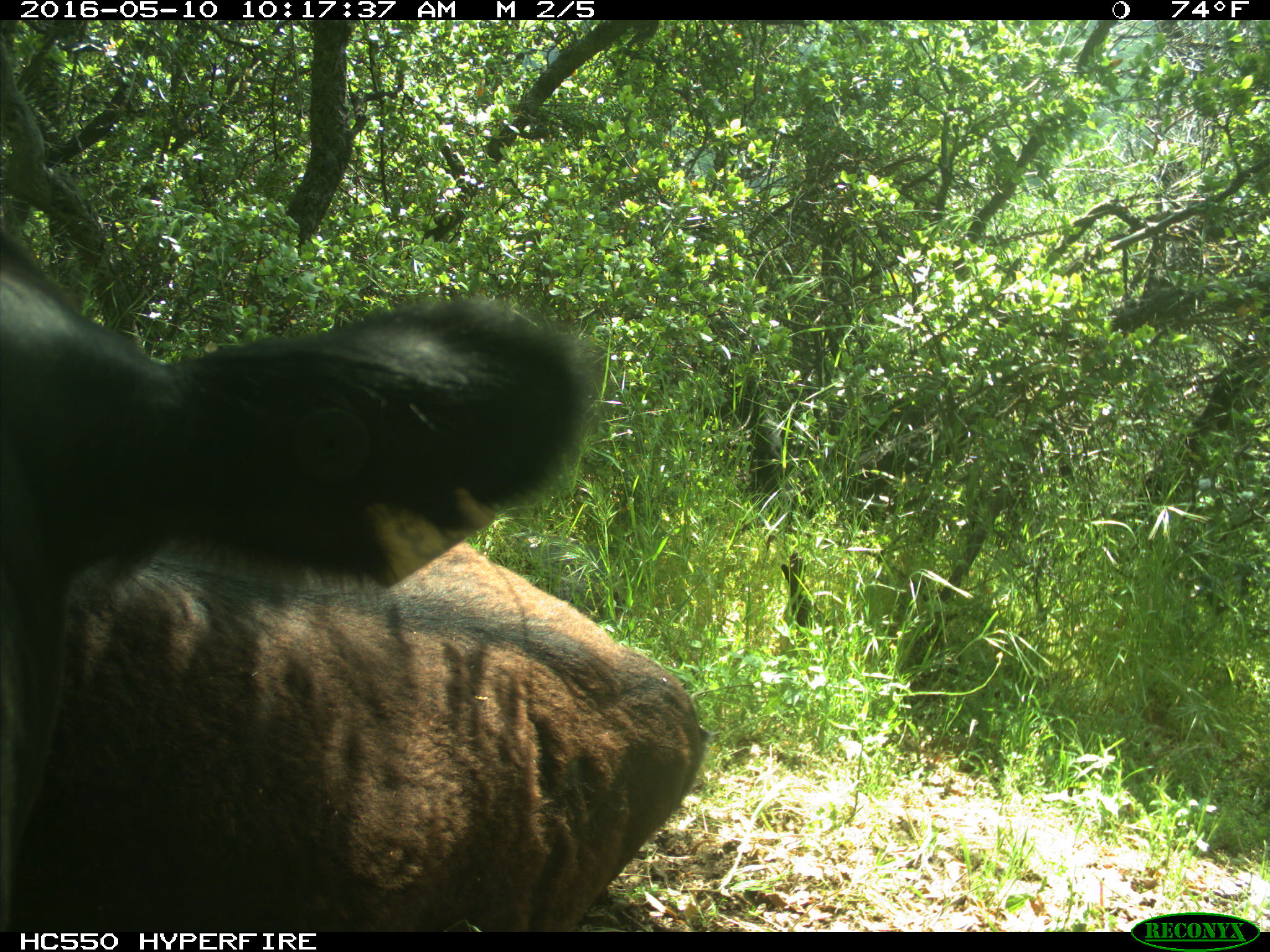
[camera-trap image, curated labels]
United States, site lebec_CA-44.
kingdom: Animalia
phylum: Chordata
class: Mammalia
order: Artiodactyla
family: Bovidae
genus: Bos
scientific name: Bos taurus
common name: domestic cow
Bos taurus (domestic cow).